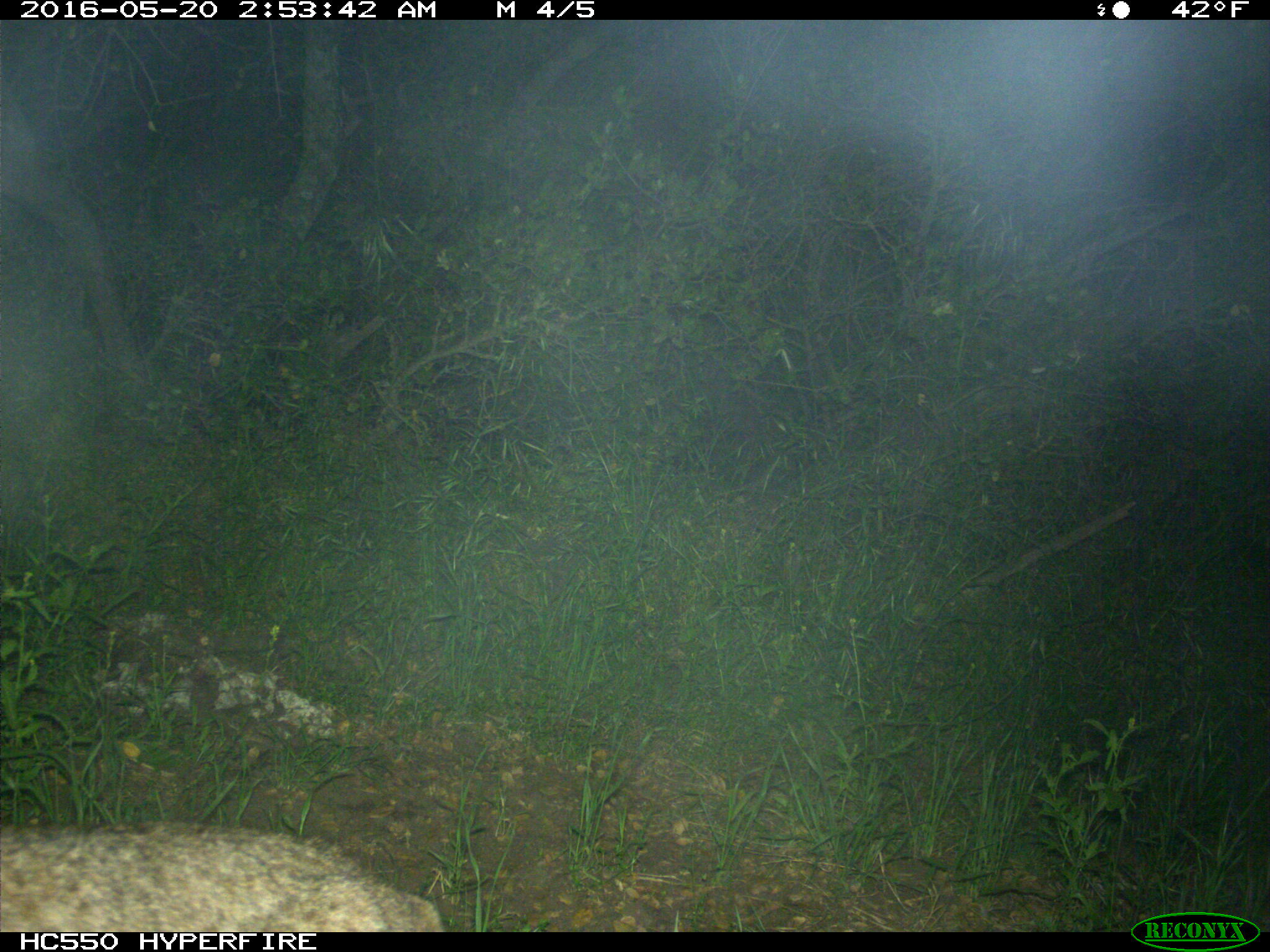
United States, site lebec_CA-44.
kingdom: Animalia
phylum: Chordata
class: Mammalia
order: Carnivora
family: Felidae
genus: Lynx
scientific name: Lynx rufus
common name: bobcat